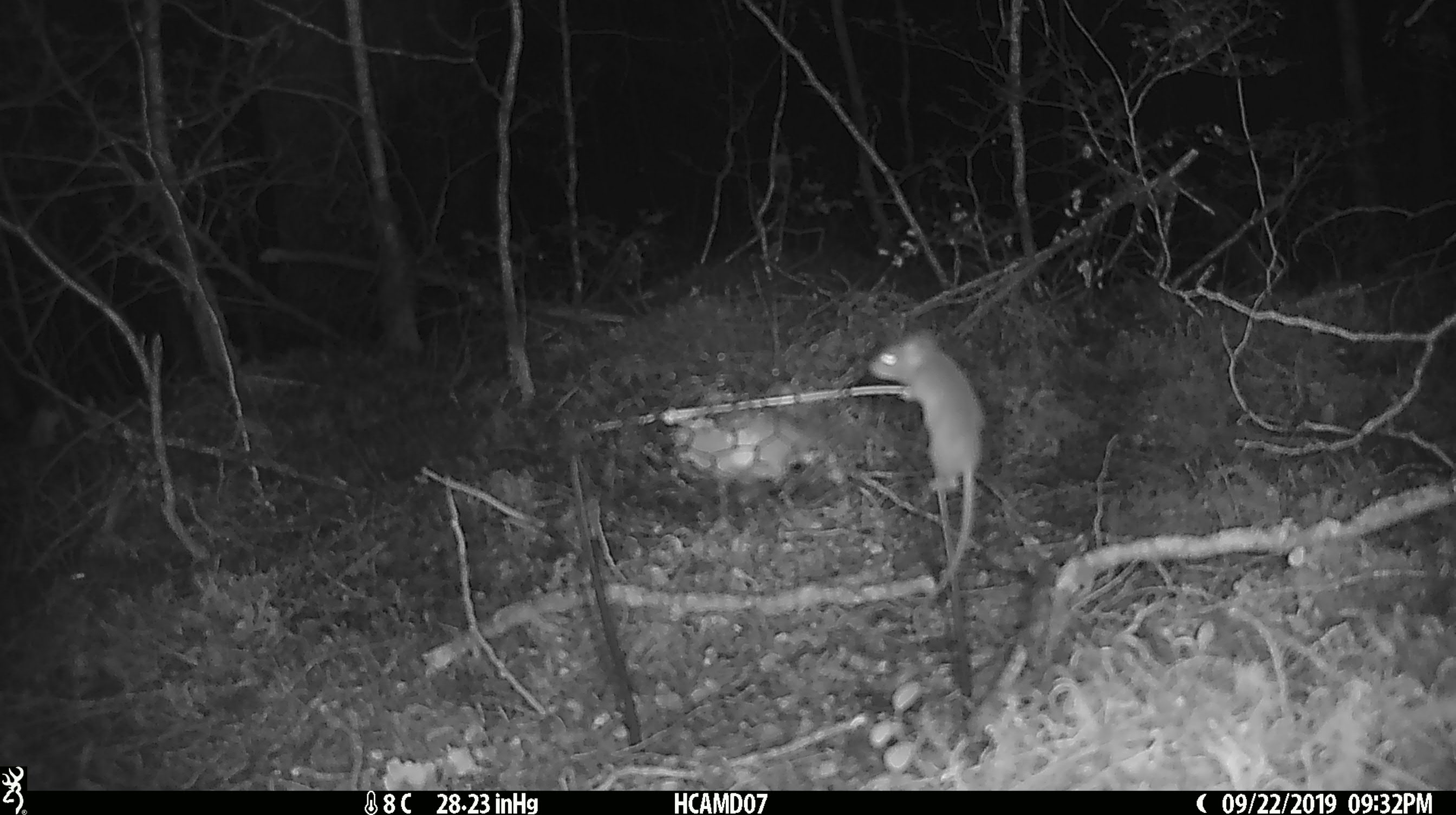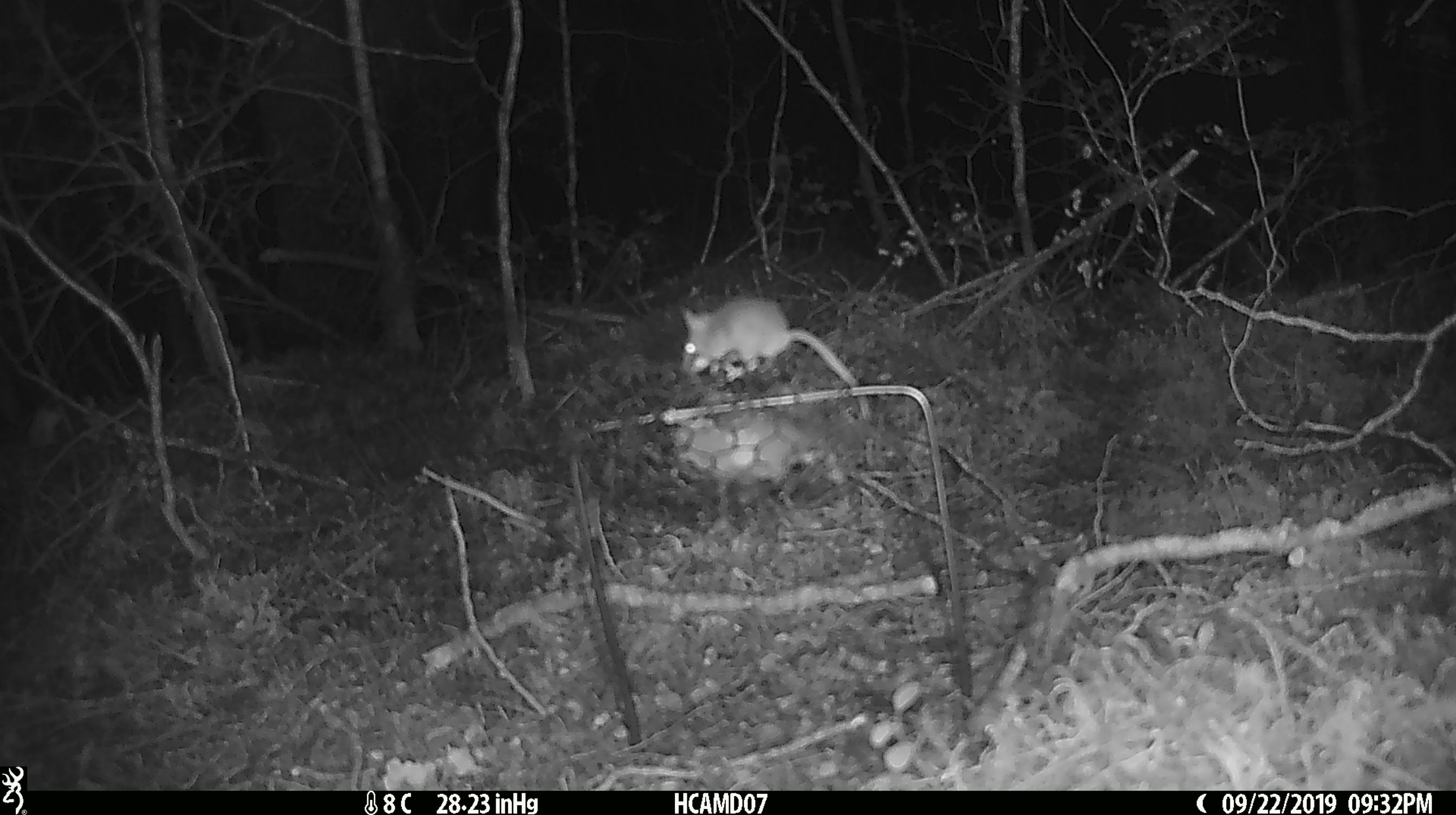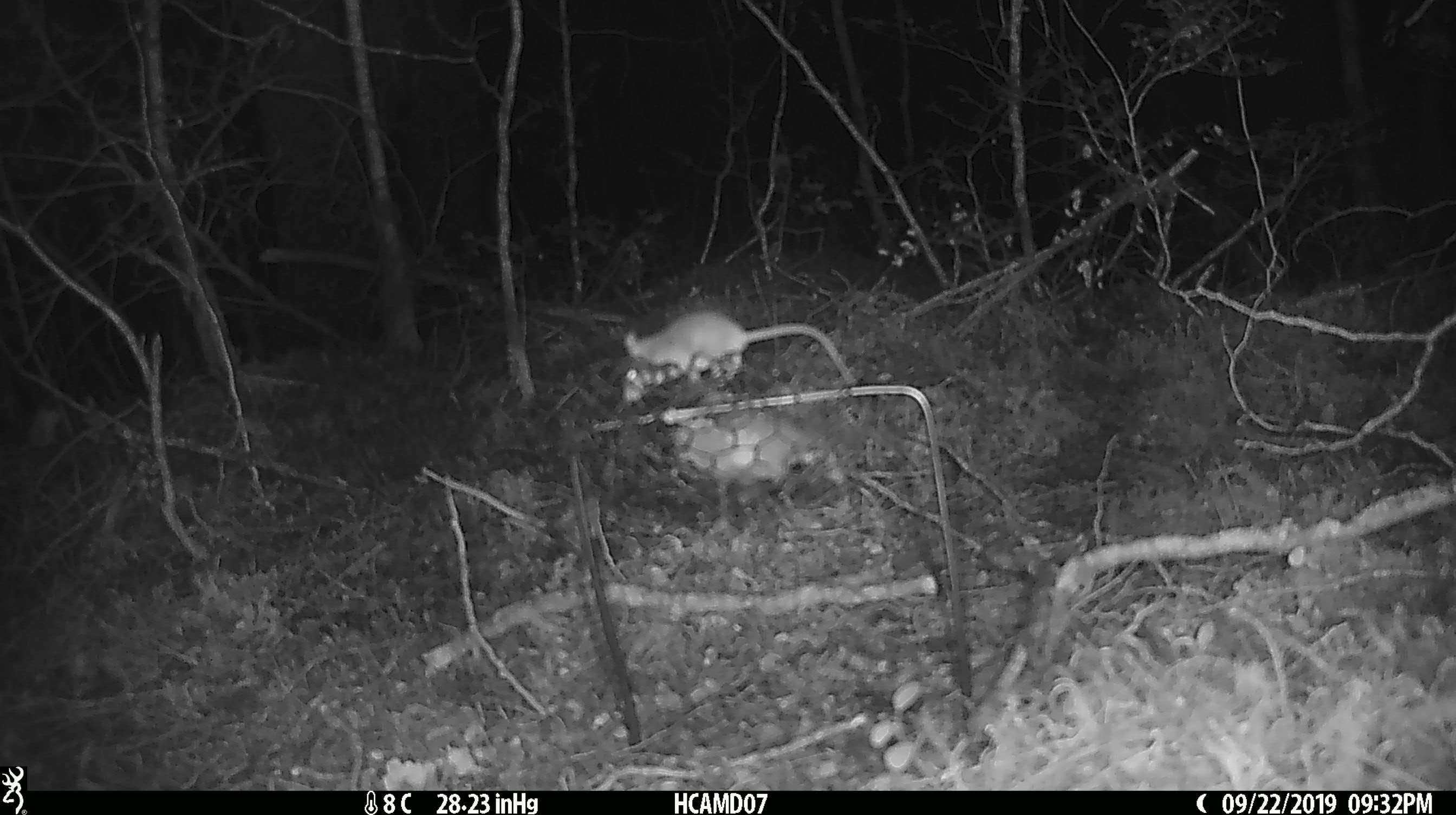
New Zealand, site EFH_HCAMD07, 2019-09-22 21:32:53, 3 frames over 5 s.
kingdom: Animalia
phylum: Chordata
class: Mammalia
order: Rodentia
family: Muridae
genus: Mus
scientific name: Mus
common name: mouse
Mouse (Mus).